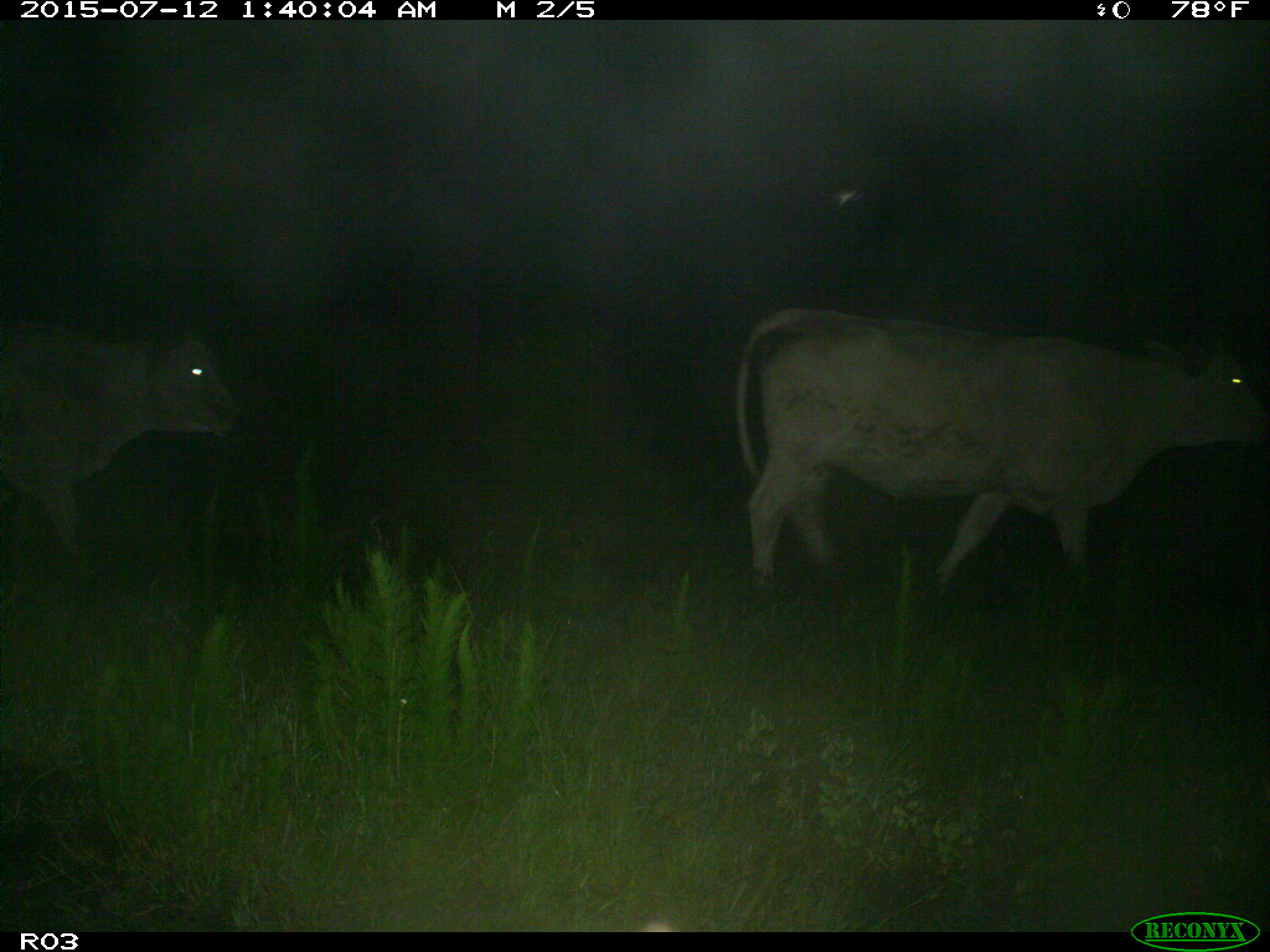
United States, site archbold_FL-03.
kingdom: Animalia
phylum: Chordata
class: Mammalia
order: Artiodactyla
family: Bovidae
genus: Bos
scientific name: Bos taurus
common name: domestic cow